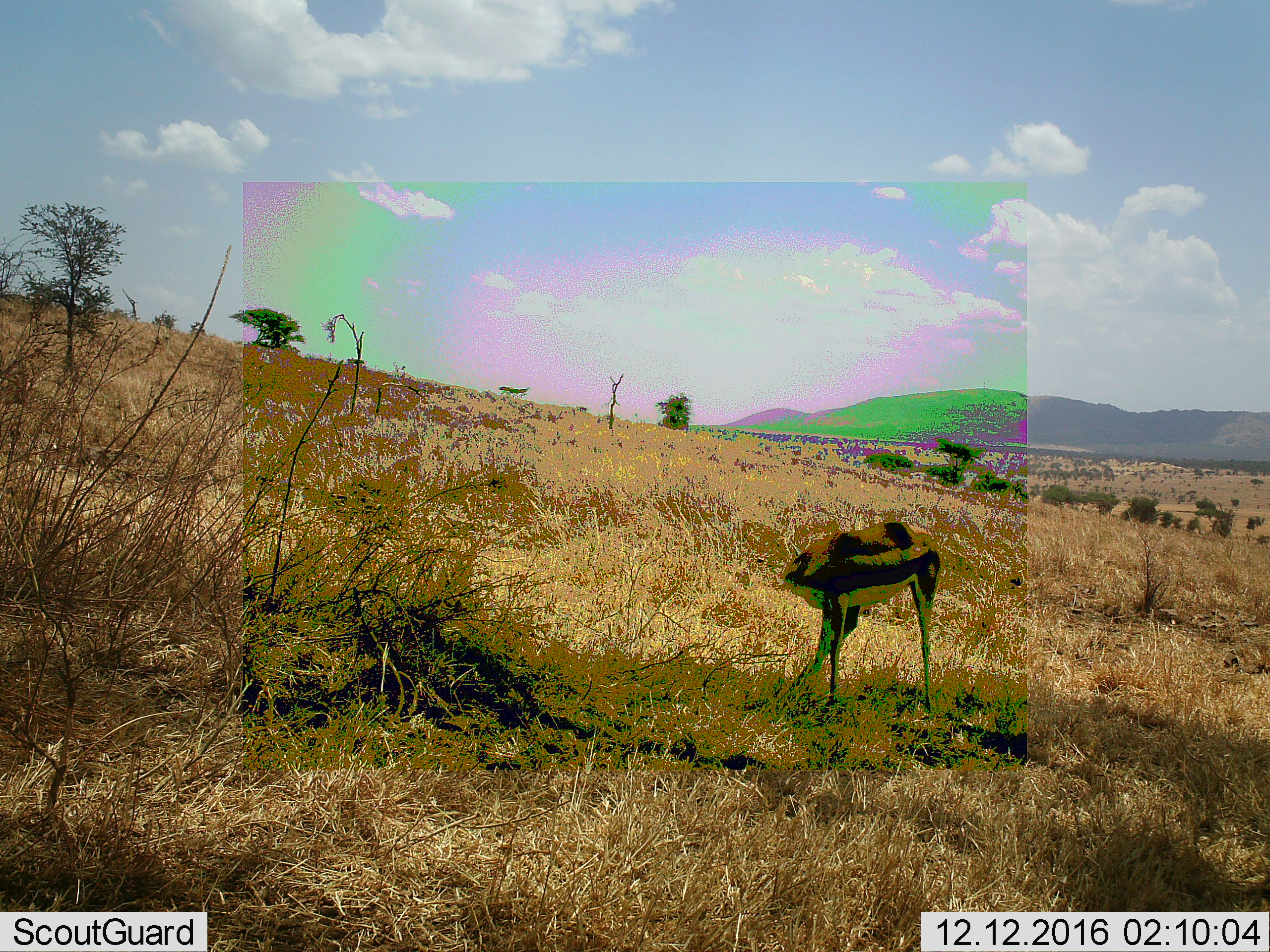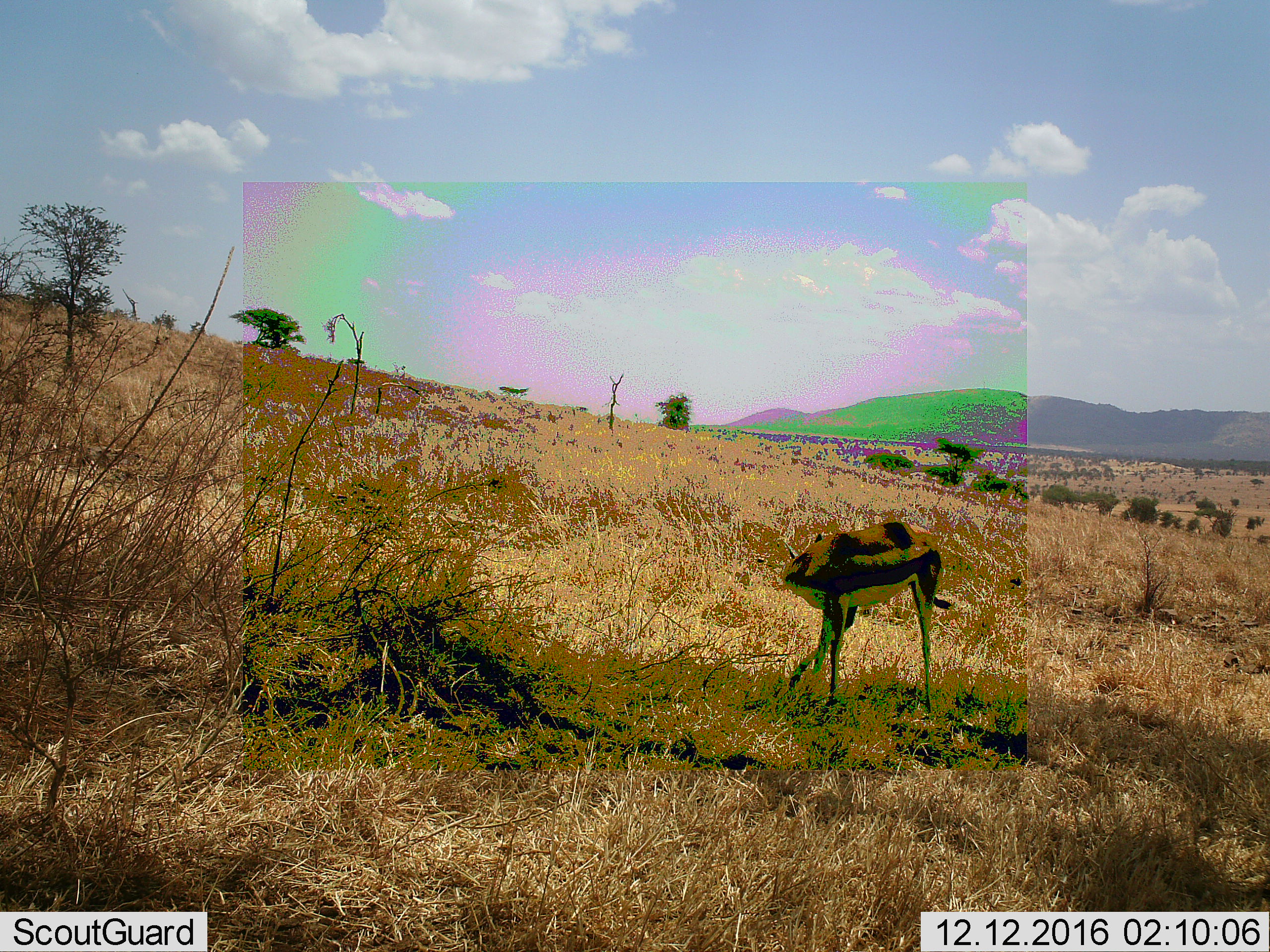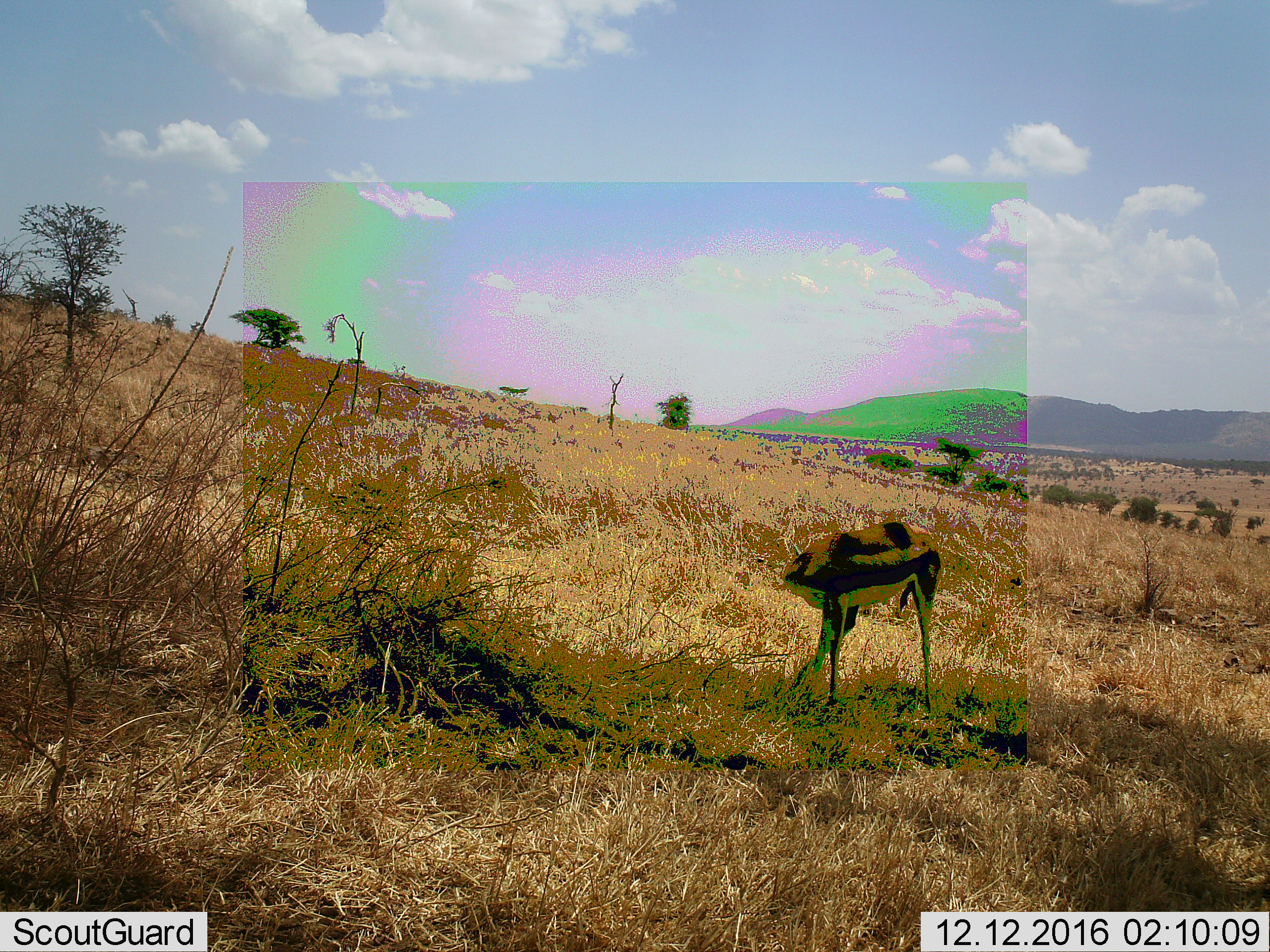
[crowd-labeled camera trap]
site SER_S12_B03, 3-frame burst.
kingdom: Animalia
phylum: Chordata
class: Mammalia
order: Artiodactyla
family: Bovidae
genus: Eudorcas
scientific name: Eudorcas thomsonii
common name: thomson's gazelle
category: gazellethomsons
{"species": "gazellethomsons (thomson's gazelle) (Eudorcas thomsonii)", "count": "1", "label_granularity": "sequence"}